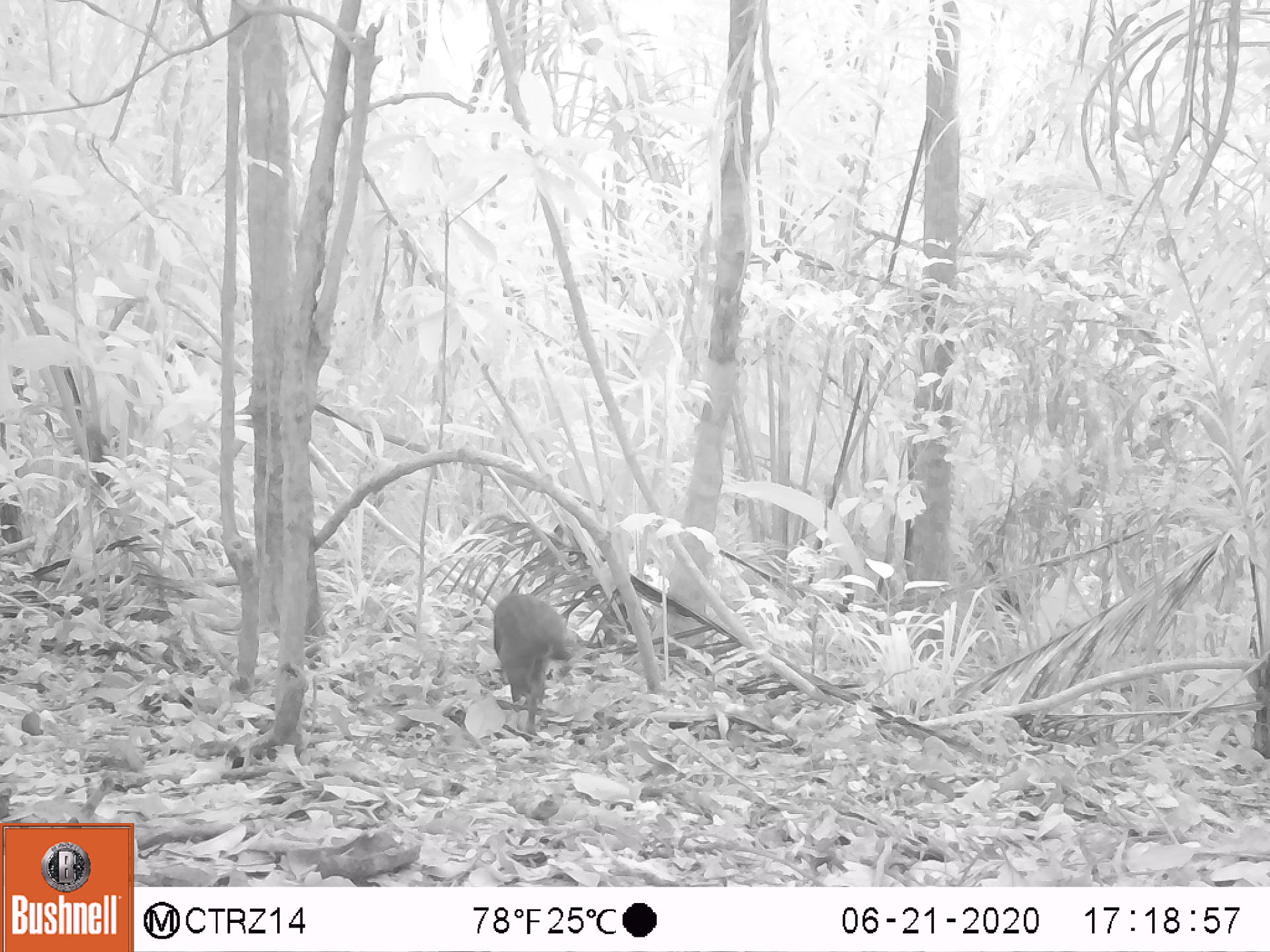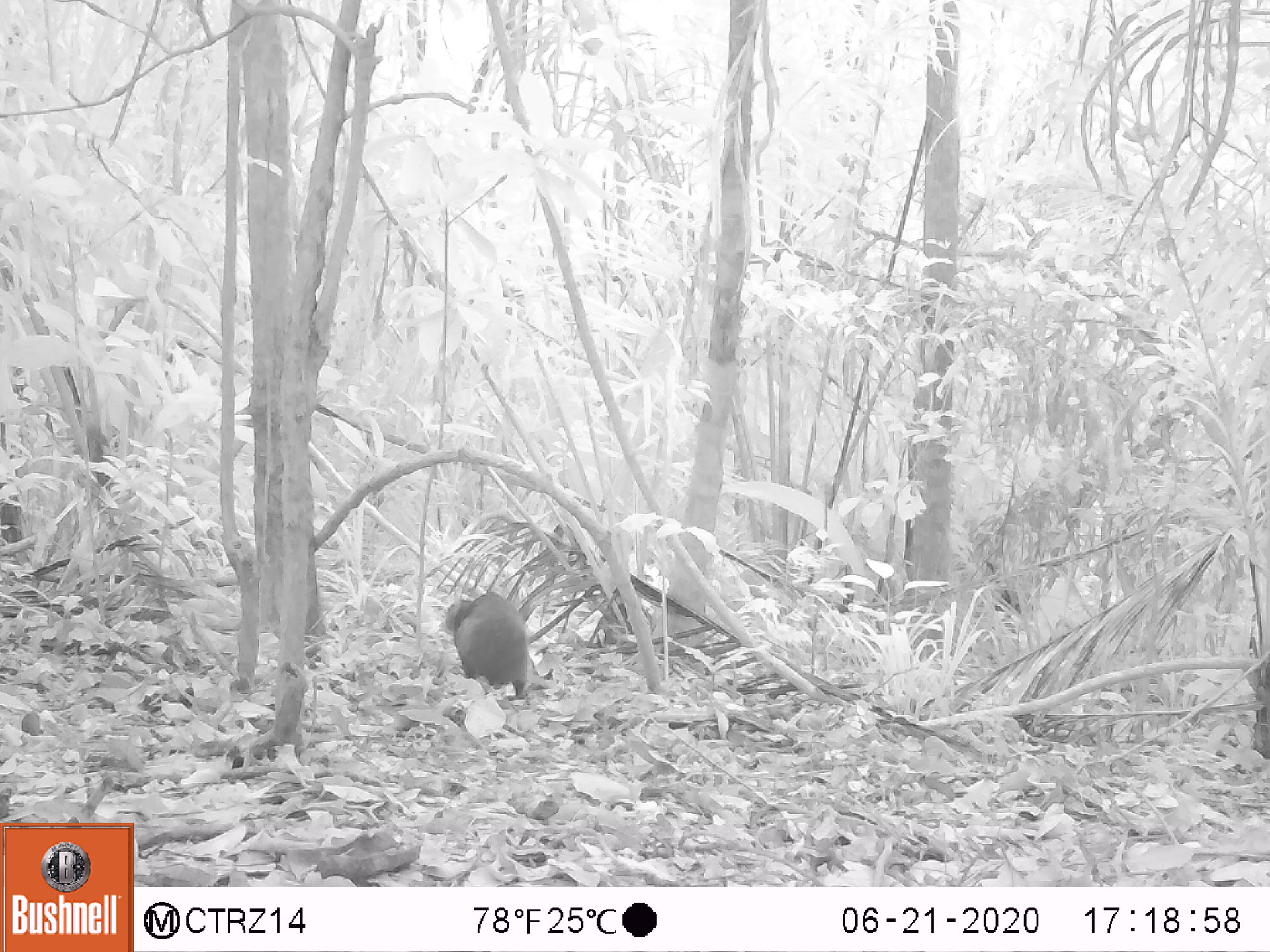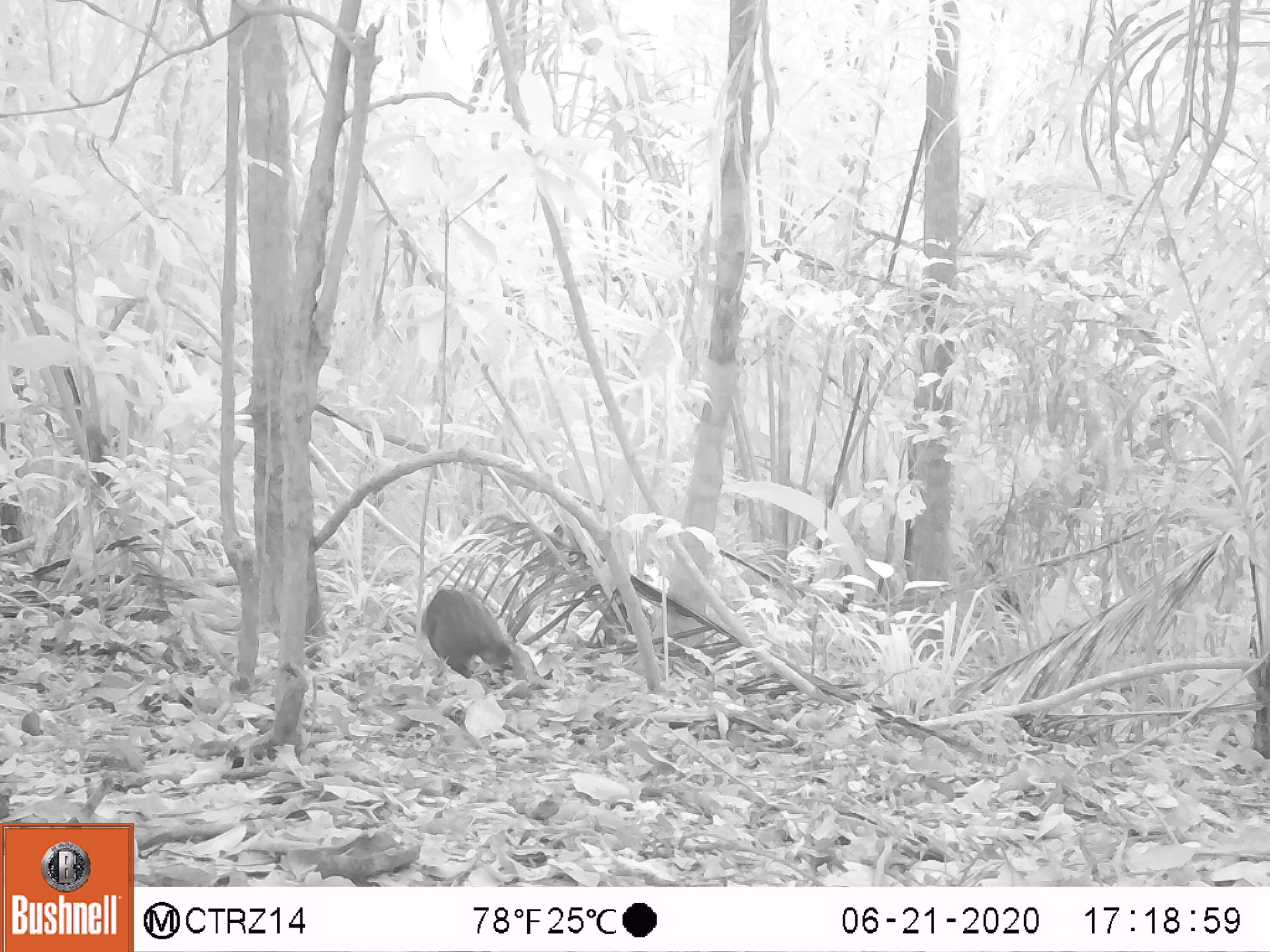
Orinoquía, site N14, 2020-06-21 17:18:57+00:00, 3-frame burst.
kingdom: Animalia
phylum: Chordata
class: Mammalia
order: Rodentia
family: Dasyproctidae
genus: Dasyprocta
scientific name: Dasyprocta fuliginosa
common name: black agouti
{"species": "black agouti (Dasyprocta fuliginosa)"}